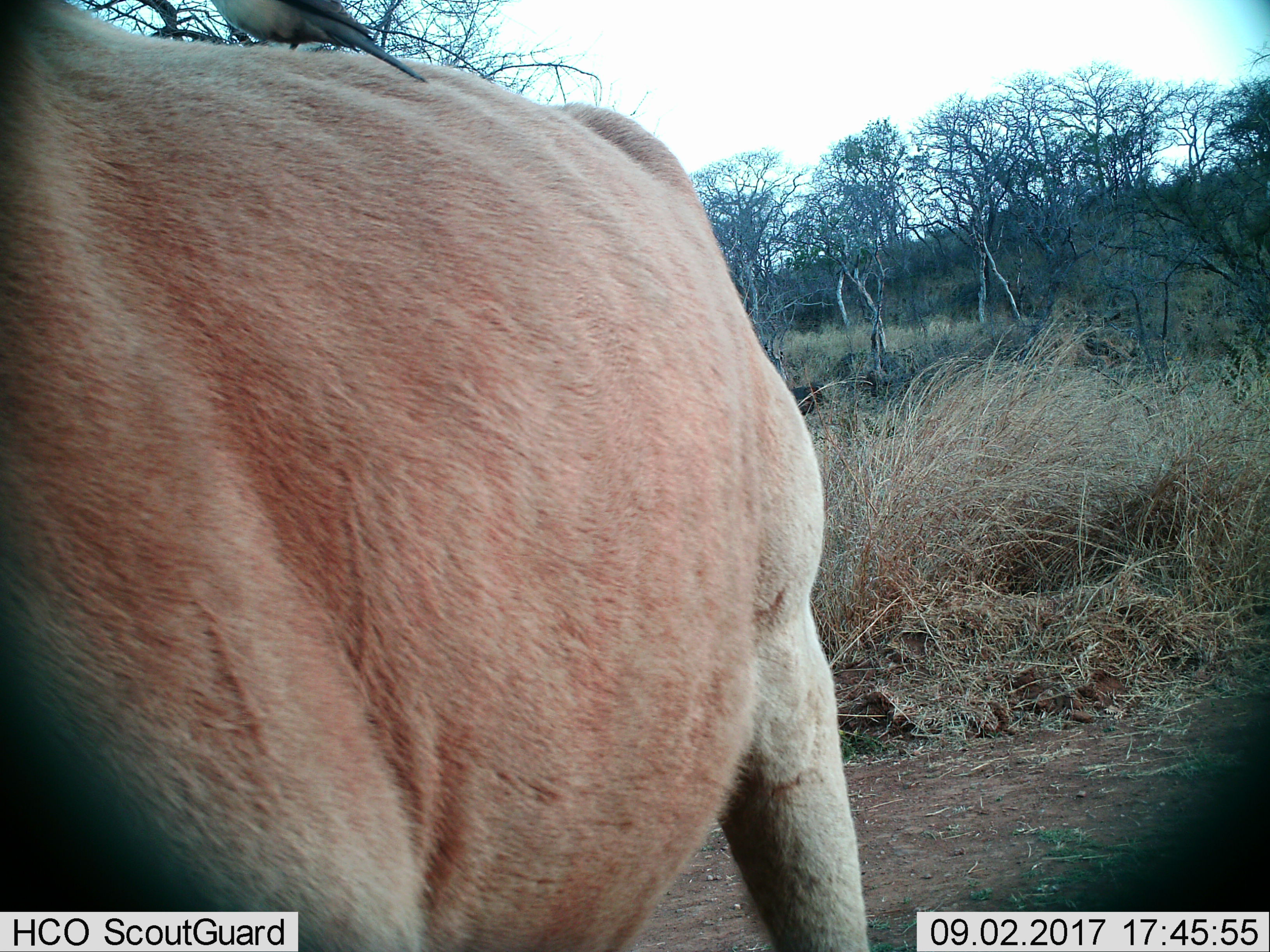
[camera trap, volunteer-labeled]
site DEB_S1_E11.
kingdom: Animalia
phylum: Chordata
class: Aves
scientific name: Aves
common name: bird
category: birdother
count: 1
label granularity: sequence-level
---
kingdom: Animalia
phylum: Chordata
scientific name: Vertebrata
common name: domestic animal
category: domesticanimal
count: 1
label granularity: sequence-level